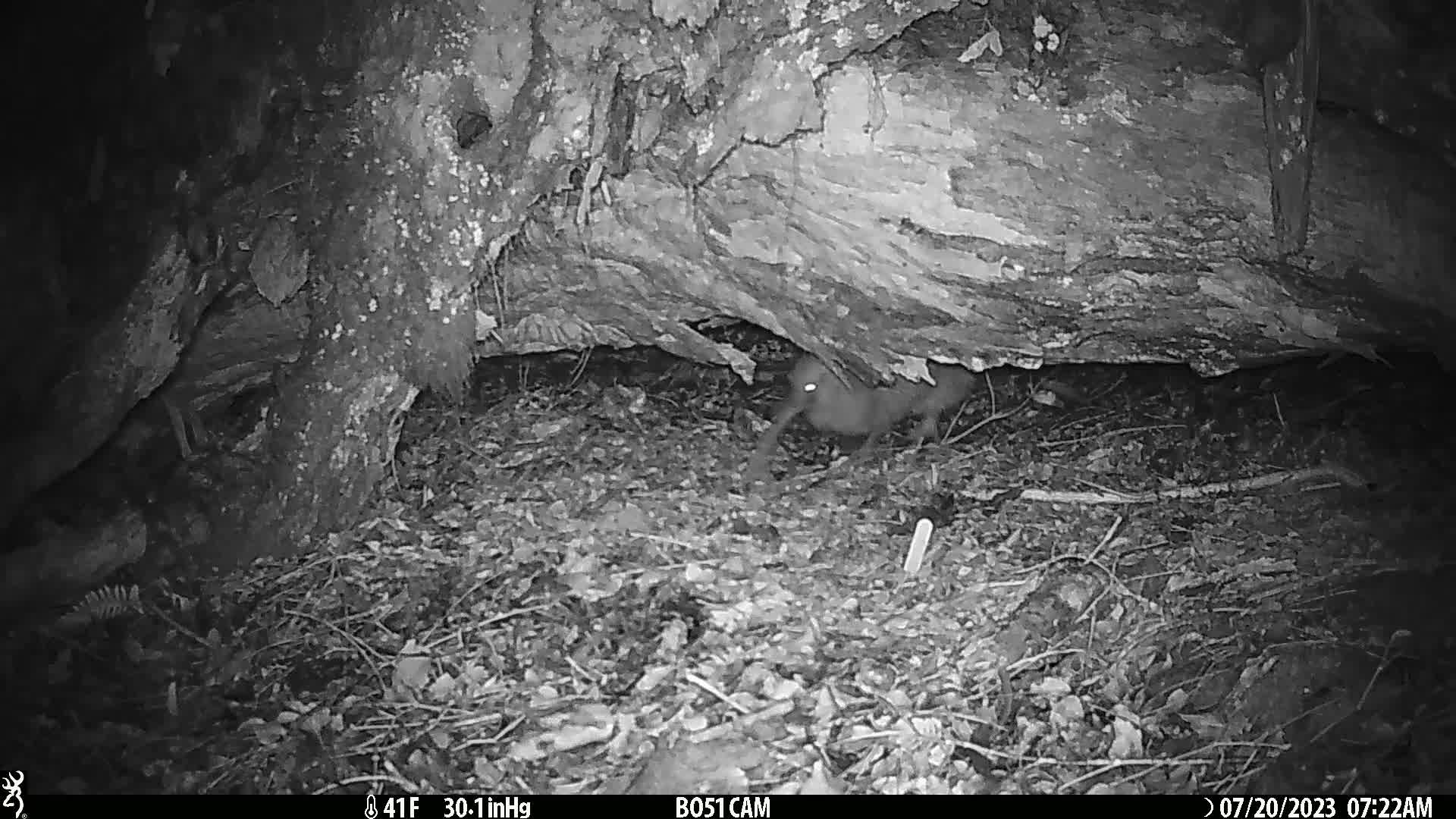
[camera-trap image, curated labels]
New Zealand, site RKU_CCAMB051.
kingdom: Animalia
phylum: Chordata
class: Aves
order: Apterygiformes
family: Apterygidae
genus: Apteryx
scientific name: Apteryx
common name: kiwi